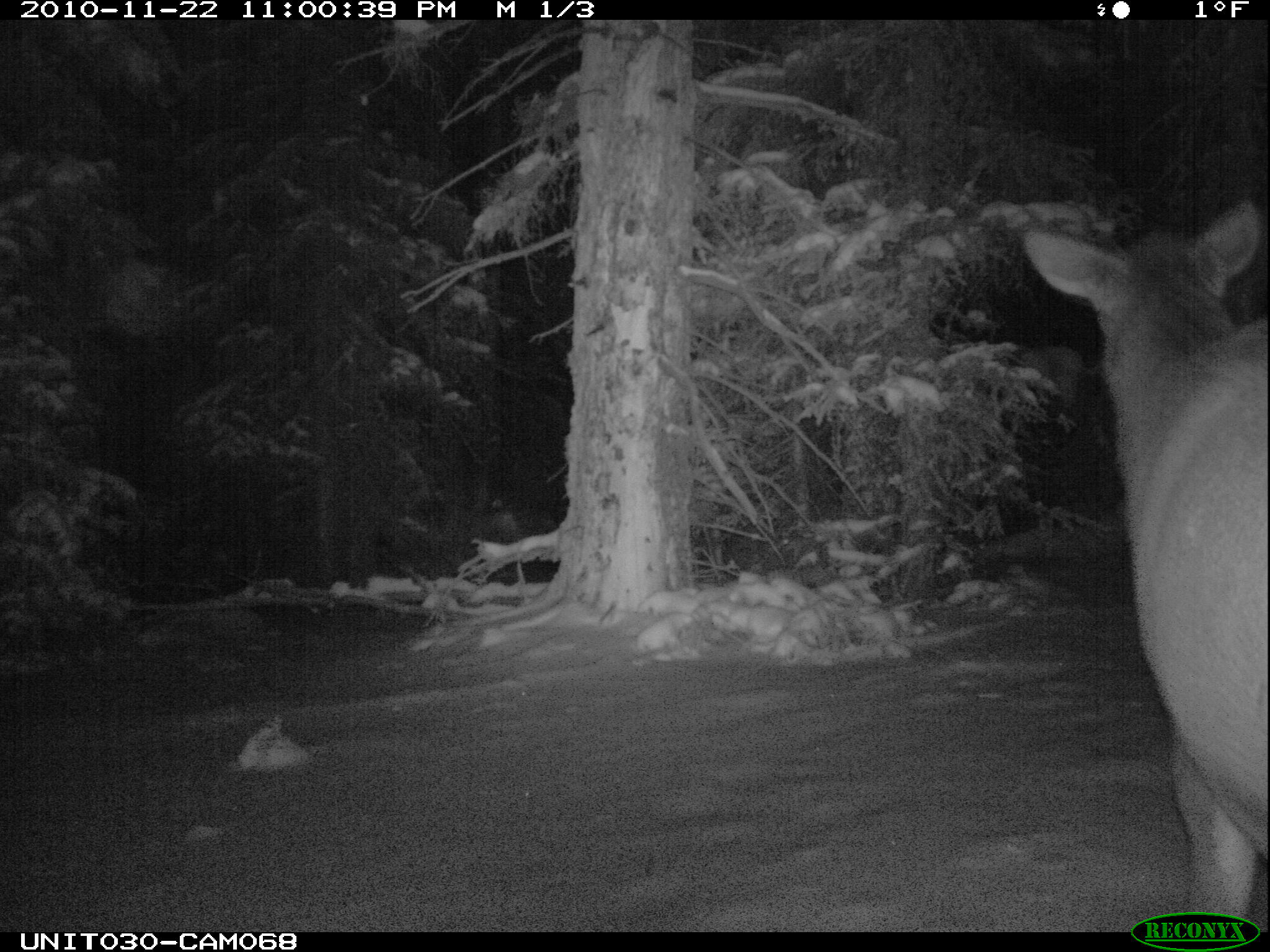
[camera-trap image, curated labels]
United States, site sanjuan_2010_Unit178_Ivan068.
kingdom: Animalia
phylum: Chordata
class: Mammalia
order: Artiodactyla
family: Cervidae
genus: Cervus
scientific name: Cervus elaphus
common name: red deer